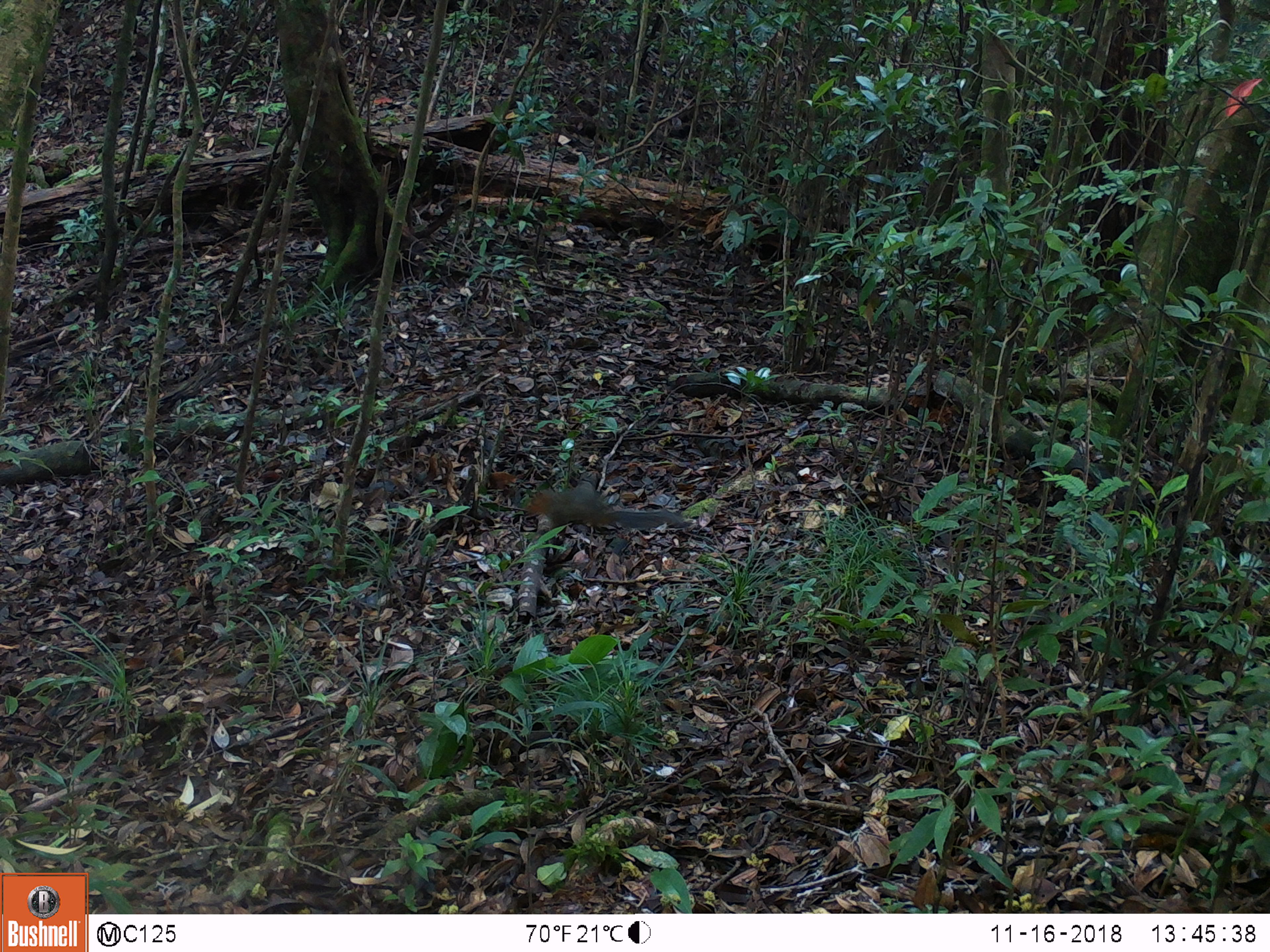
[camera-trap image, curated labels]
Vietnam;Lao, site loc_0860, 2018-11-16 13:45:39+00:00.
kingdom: Animalia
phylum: Chordata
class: Mammalia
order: Rodentia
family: Sciuridae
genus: Dremomys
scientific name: Dremomys rufigenis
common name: red-cheeked squirrel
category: red cheeked squirrel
Red cheeked squirrel (red-cheeked squirrel) (Dremomys rufigenis). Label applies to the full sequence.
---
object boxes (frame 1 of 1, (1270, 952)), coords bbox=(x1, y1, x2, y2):
red cheeked squirrel: bbox=(525, 486, 684, 535)